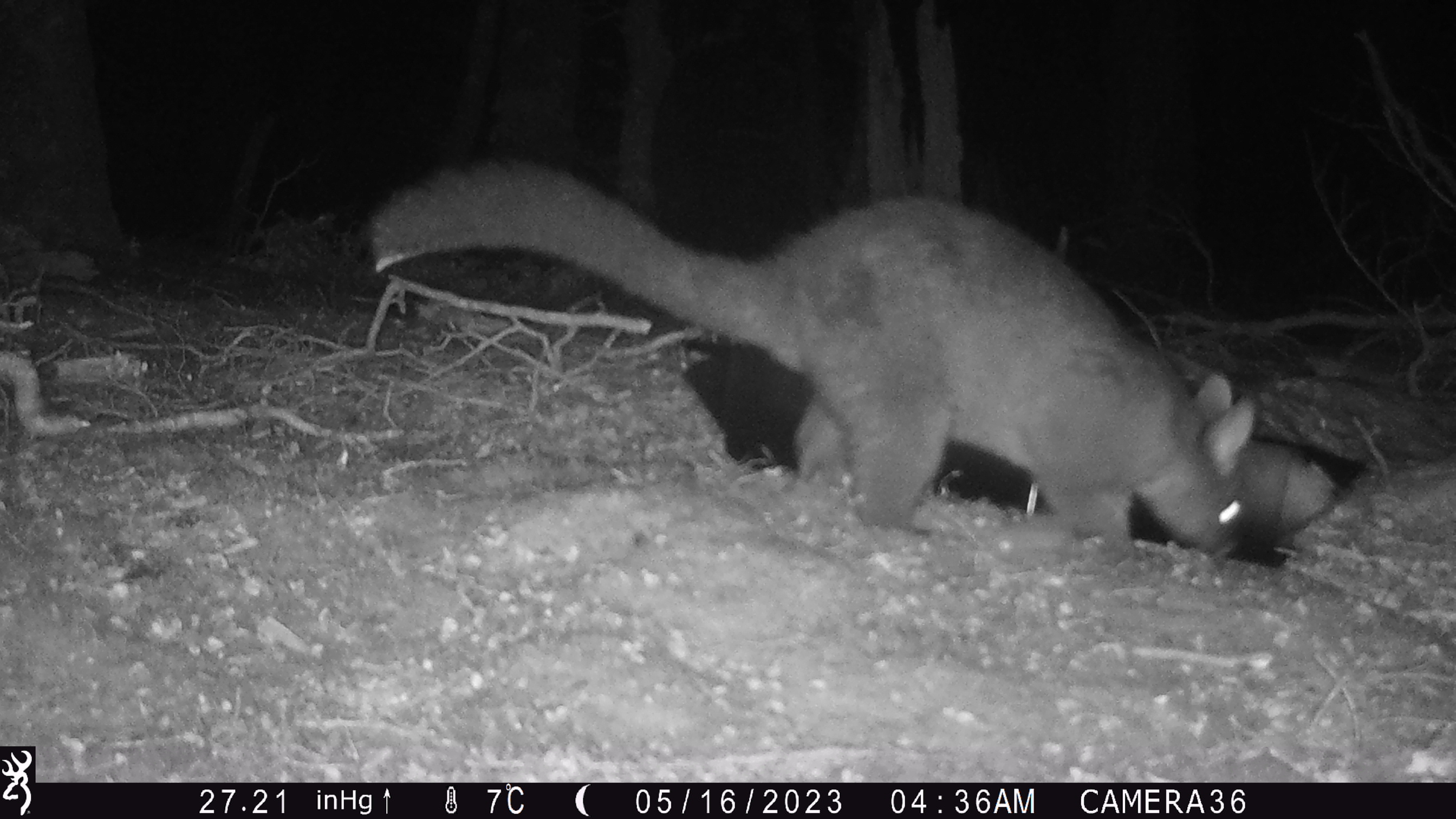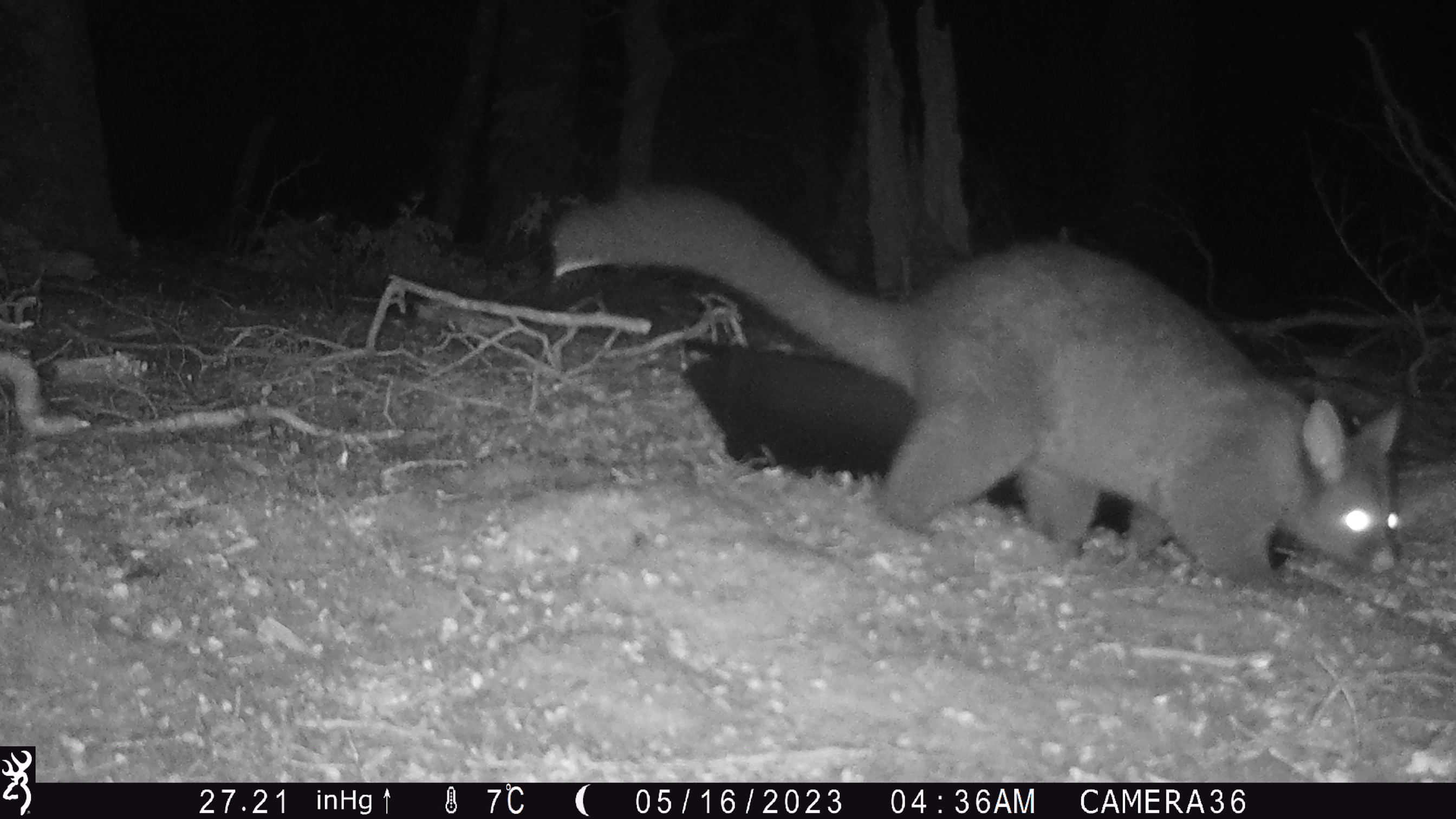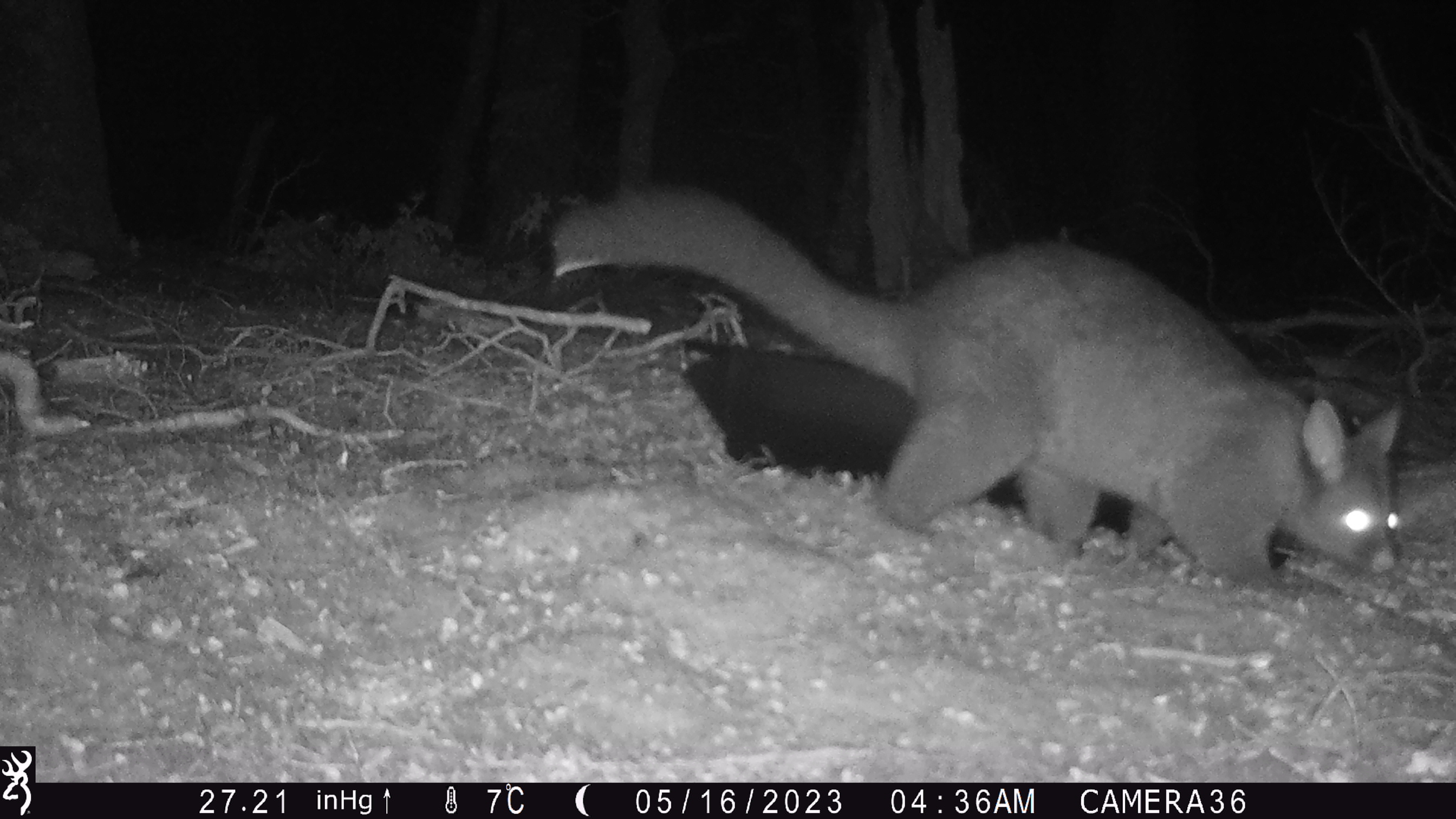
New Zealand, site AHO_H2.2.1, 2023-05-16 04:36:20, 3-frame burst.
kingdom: Animalia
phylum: Chordata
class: Mammalia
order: Carnivora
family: Mustelidae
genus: Mustela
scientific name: Mustela erminea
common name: stoat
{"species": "stoat (Mustela erminea)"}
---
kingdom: Animalia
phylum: Chordata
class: Mammalia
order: Diprotodontia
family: Phalangeridae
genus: Trichosurus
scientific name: Trichosurus vulpecula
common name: common brushtail possum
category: possum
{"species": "possum (common brushtail possum) (Trichosurus vulpecula)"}